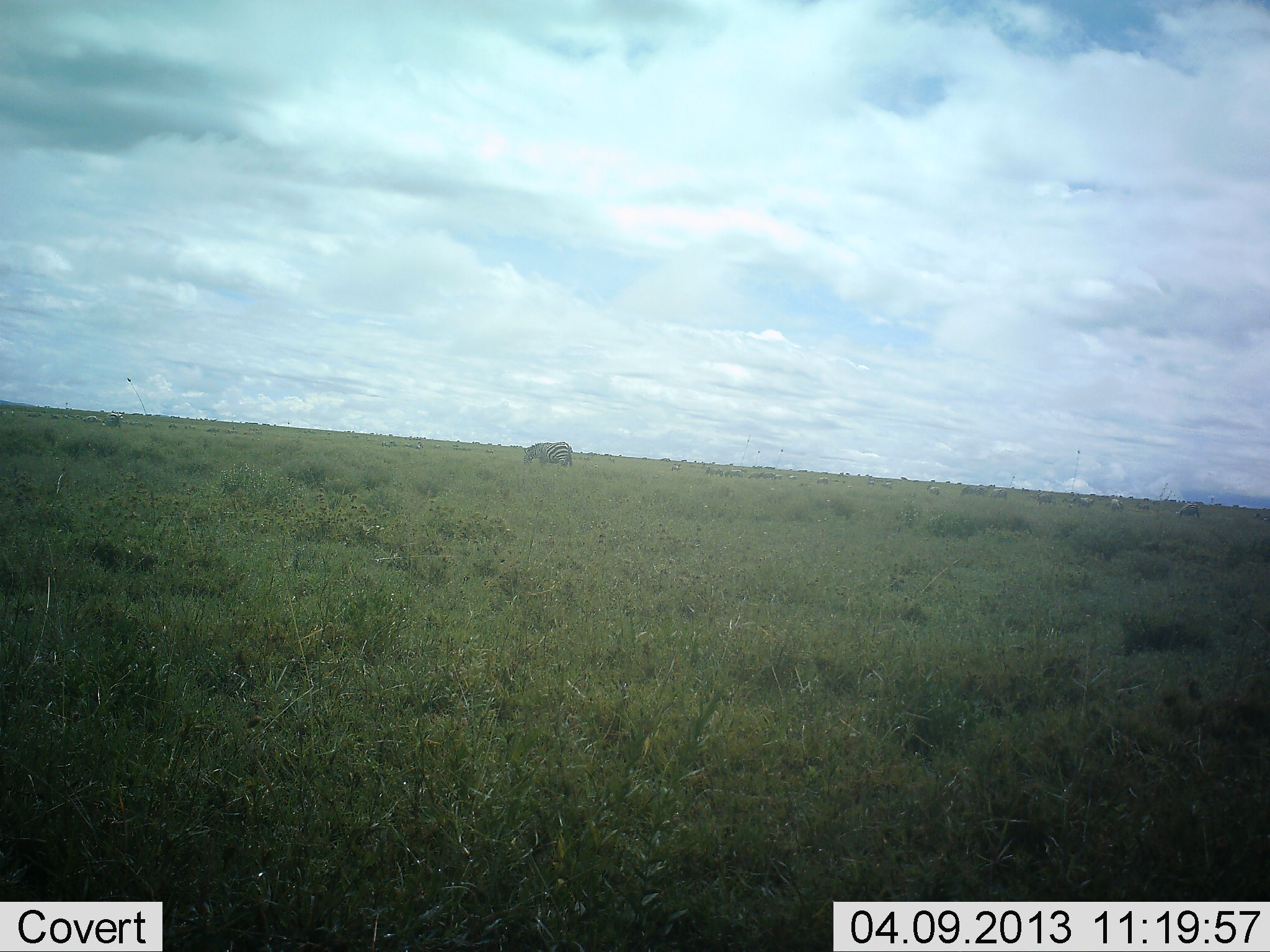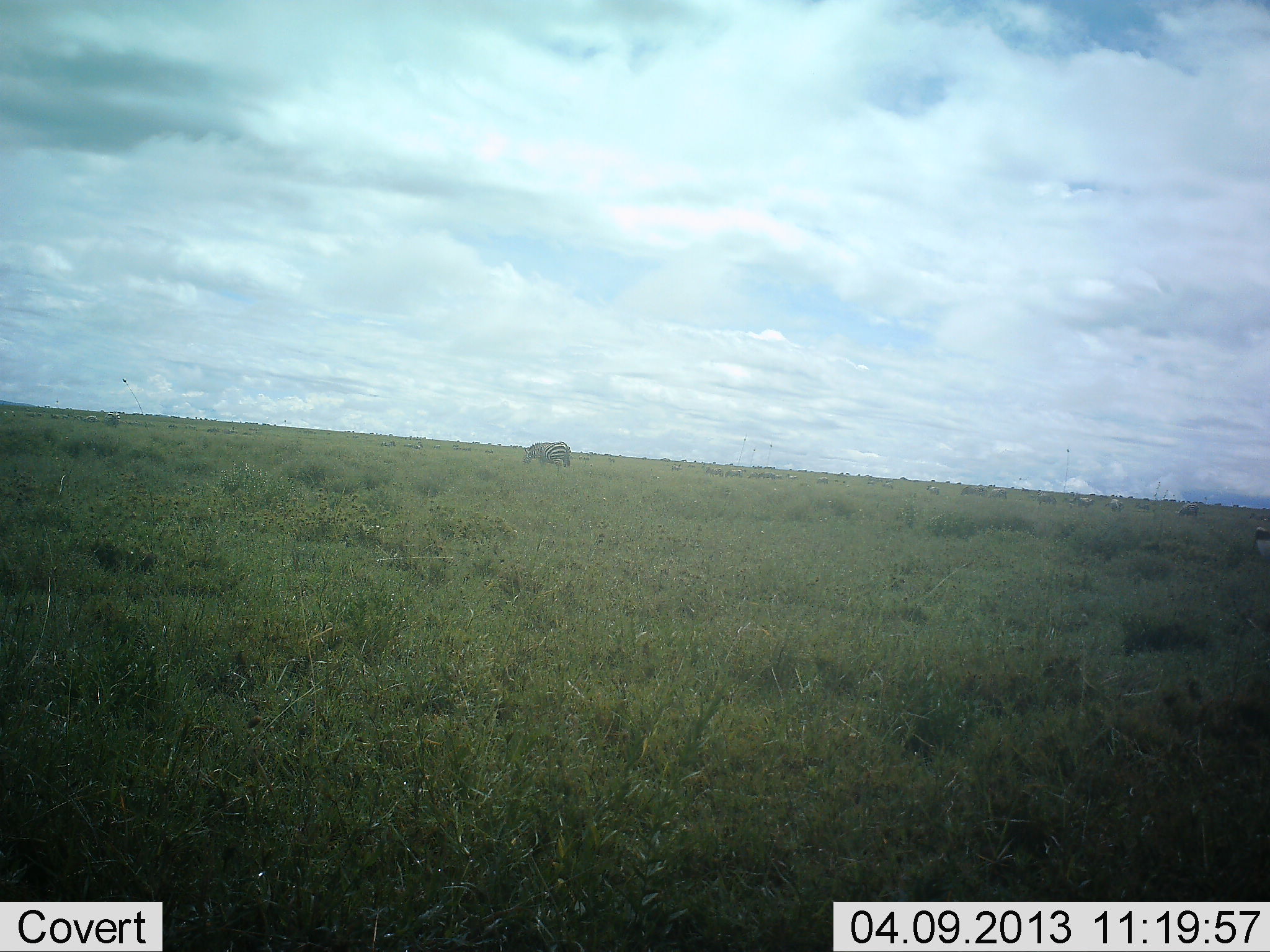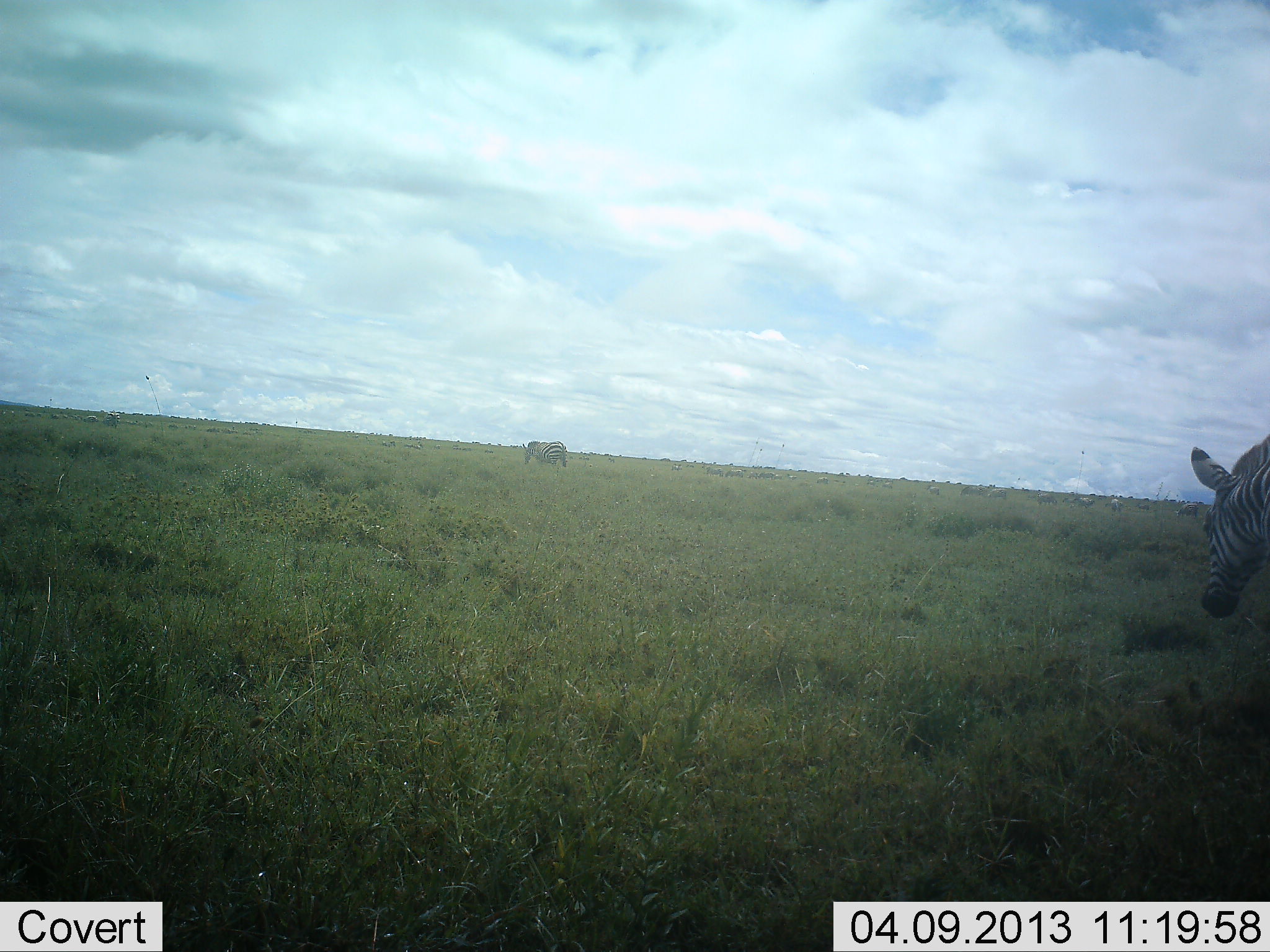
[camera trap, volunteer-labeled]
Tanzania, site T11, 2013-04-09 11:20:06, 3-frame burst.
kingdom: Animalia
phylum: Chordata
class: Mammalia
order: Perissodactyla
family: Equidae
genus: Equus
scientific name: Equus quagga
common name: plains zebra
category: zebra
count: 2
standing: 31%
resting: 6%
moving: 71%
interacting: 3%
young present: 0%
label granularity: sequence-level